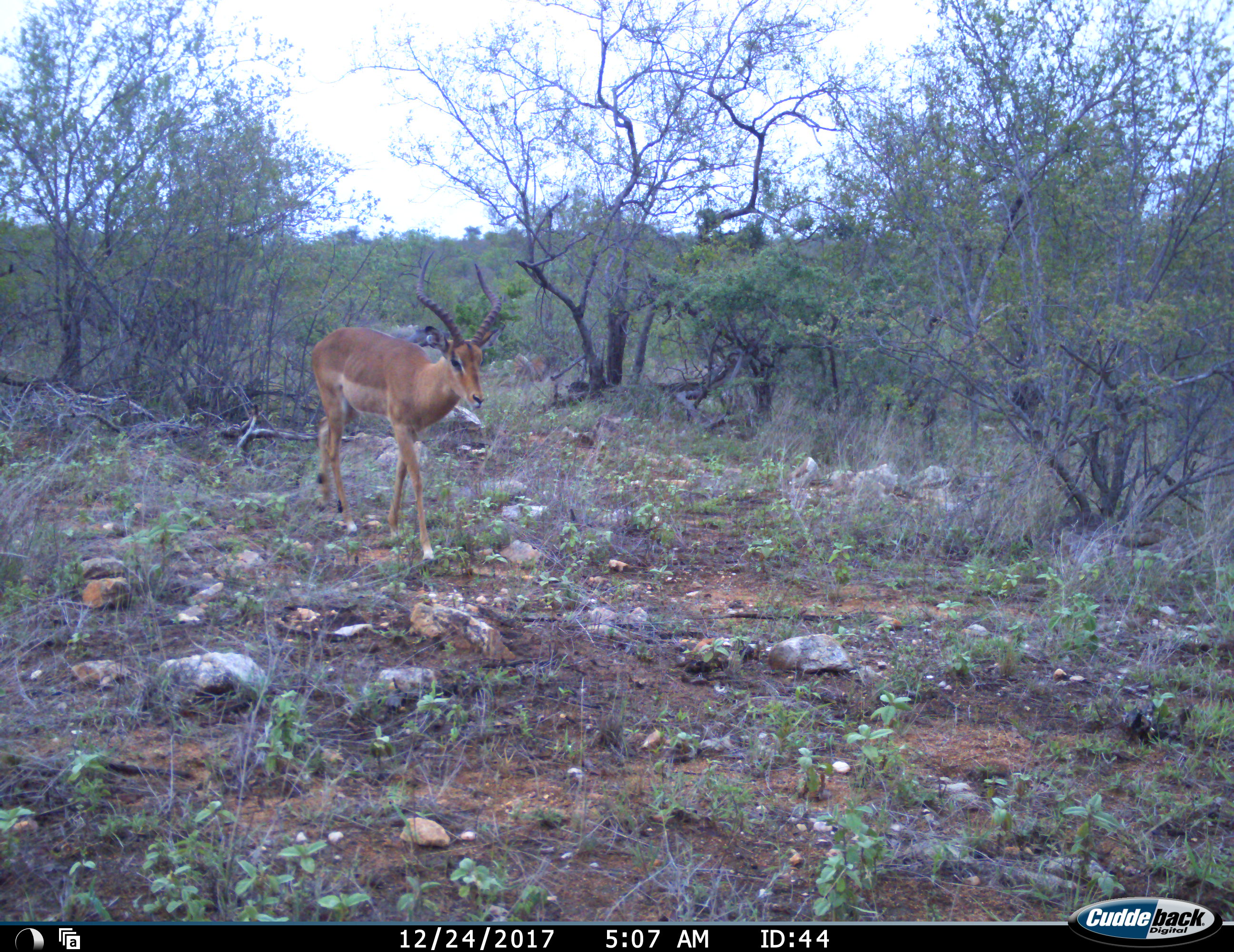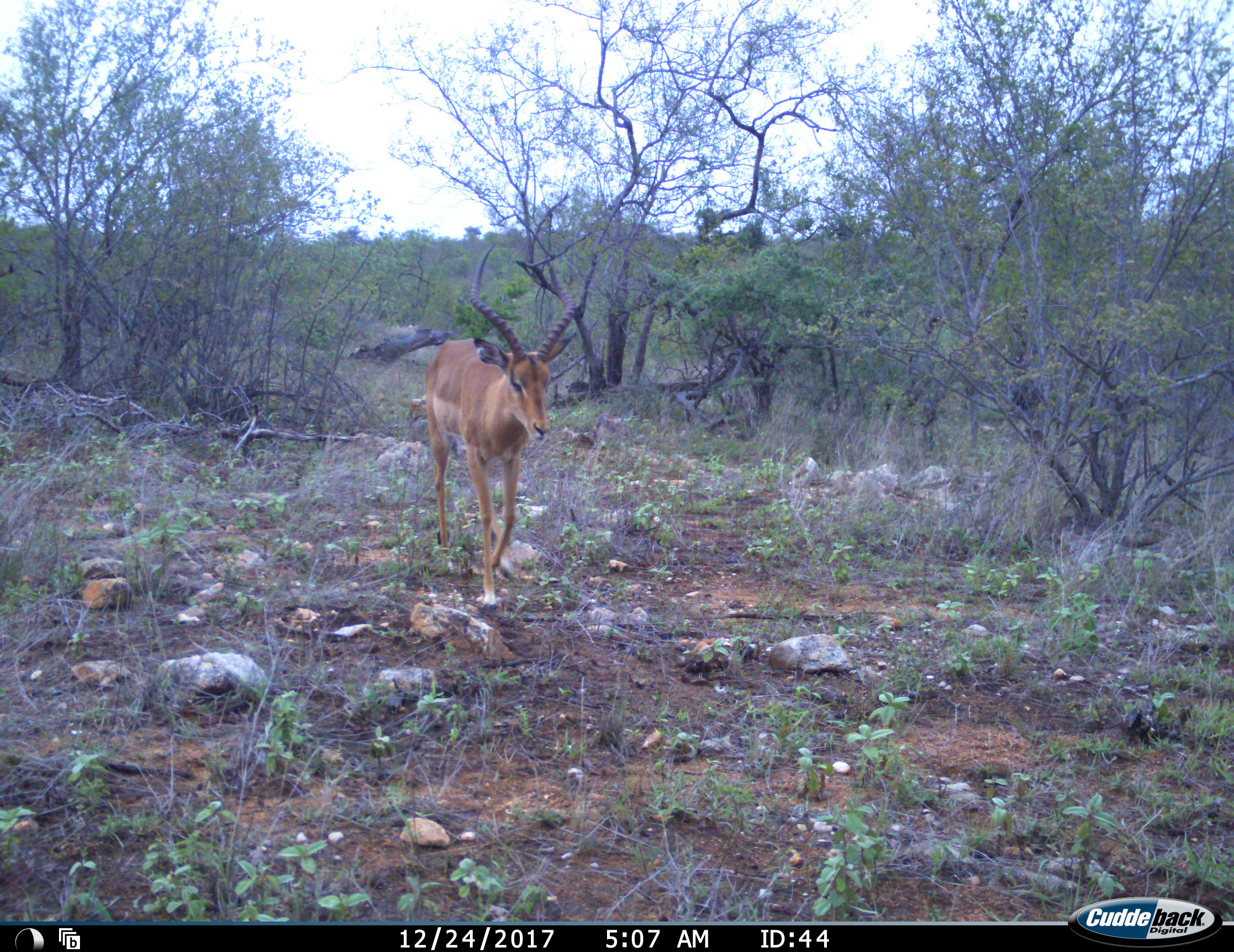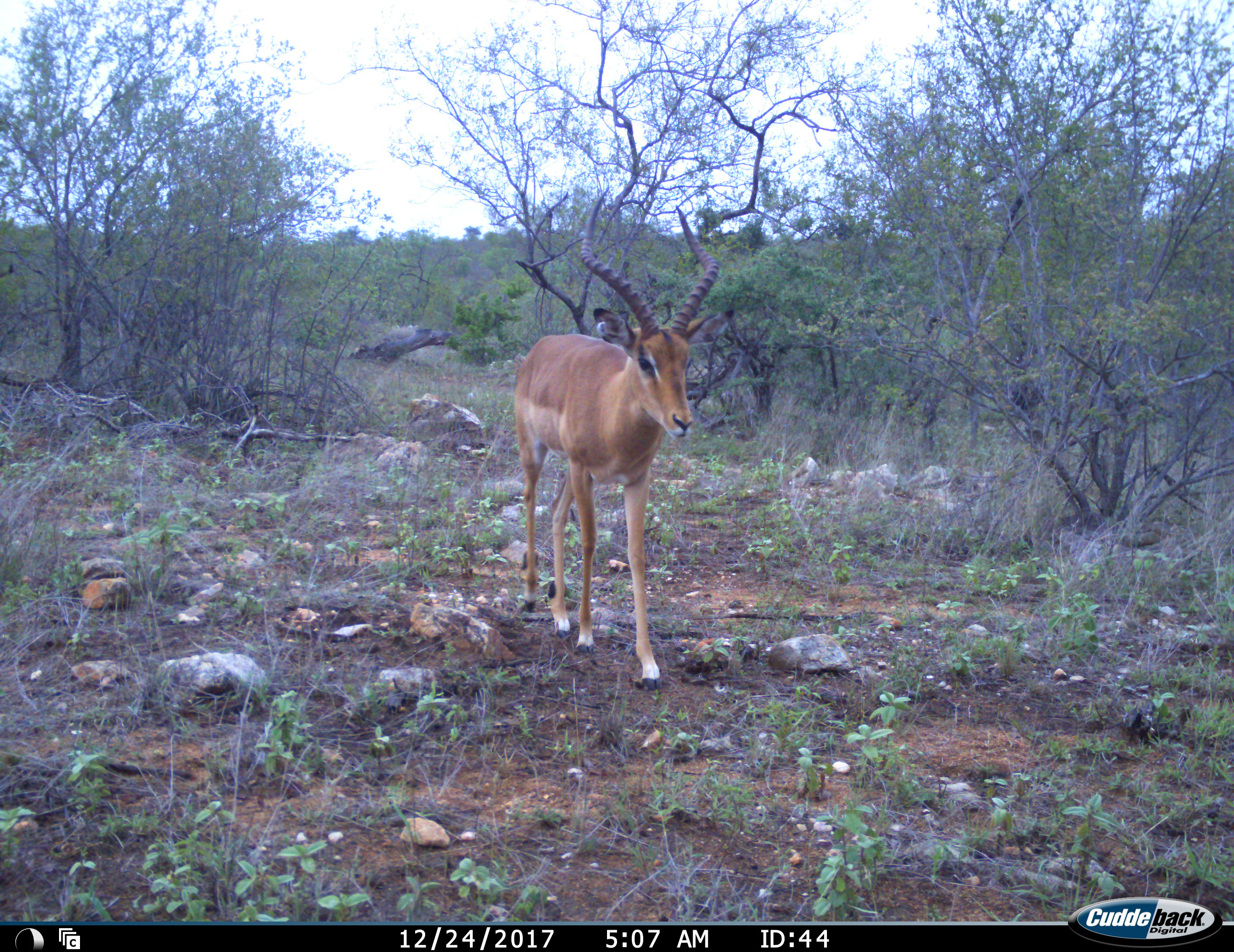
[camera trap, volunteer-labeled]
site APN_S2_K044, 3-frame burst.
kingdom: Animalia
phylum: Chordata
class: Mammalia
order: Artiodactyla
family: Bovidae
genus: Aepyceros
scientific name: Aepyceros melampus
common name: impala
Impala (Aepyceros melampus), count 1. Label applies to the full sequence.